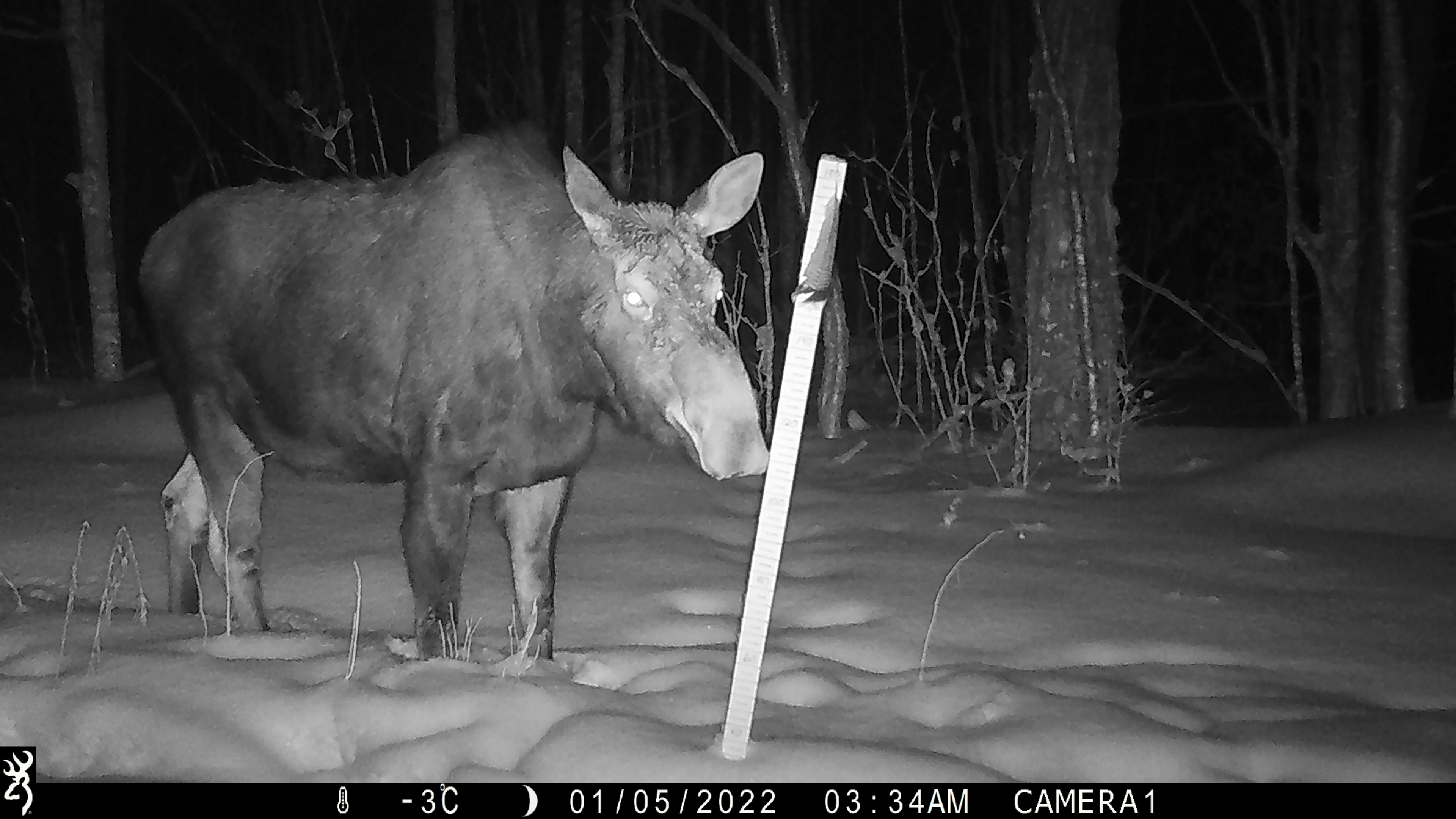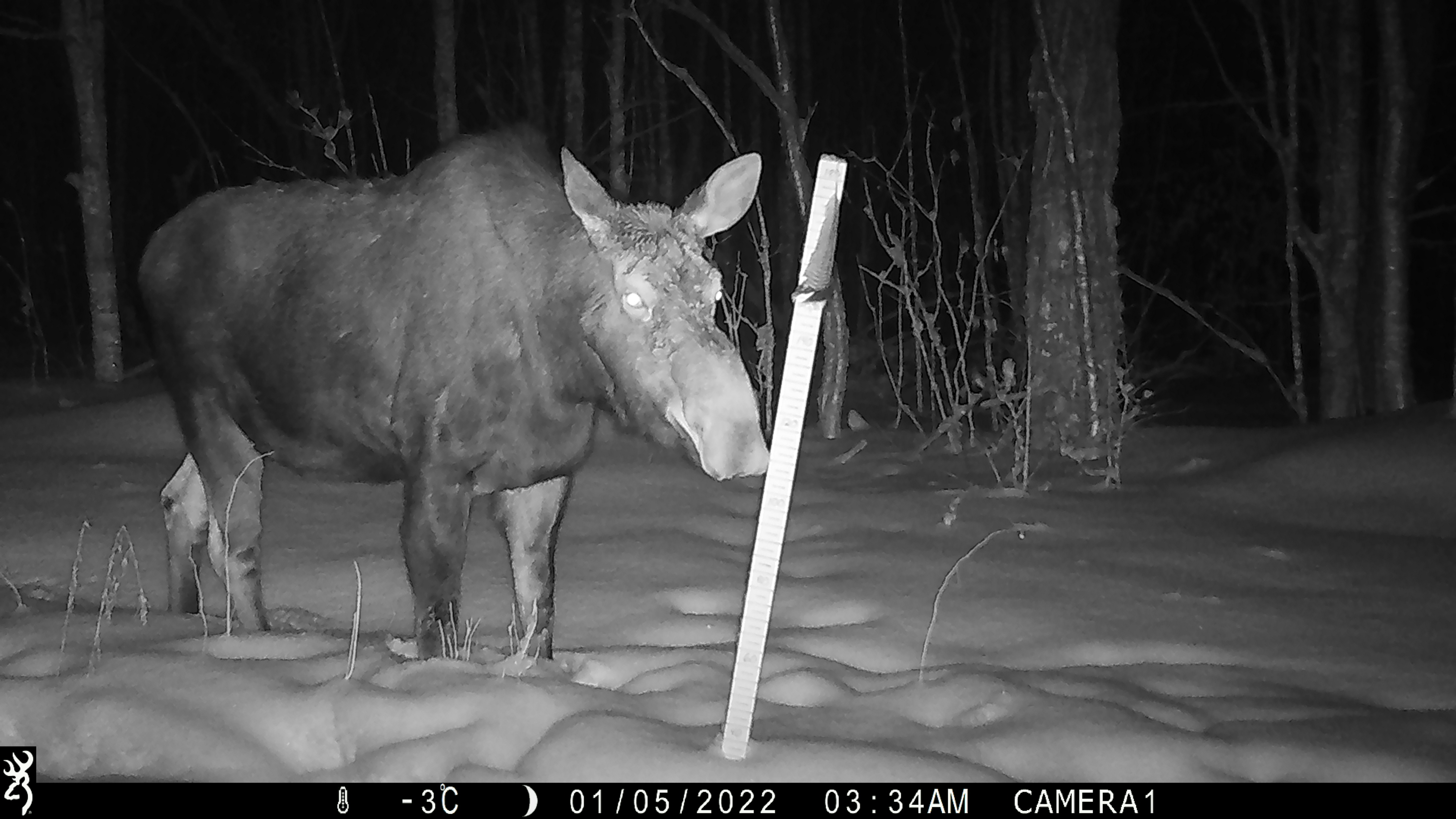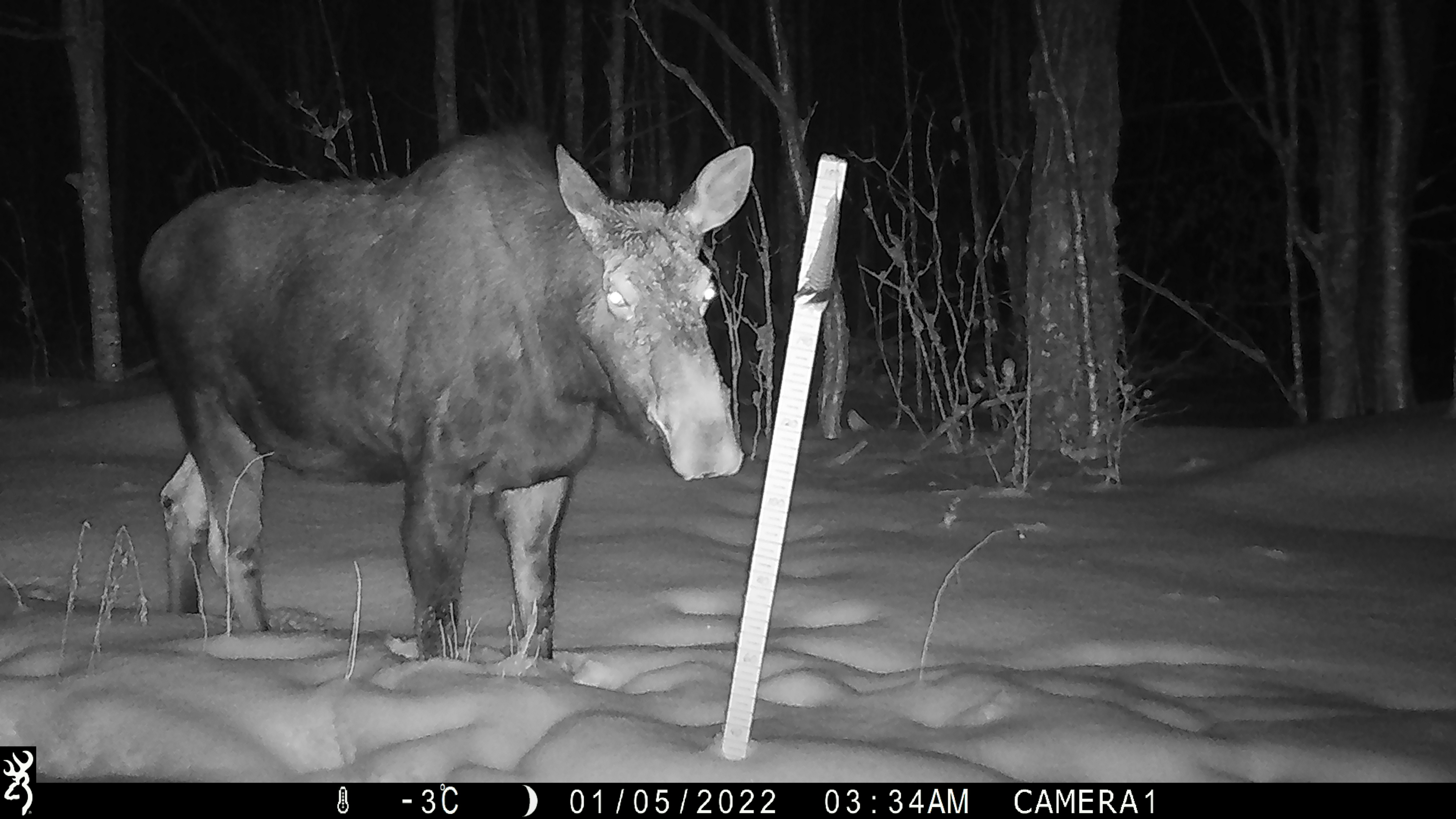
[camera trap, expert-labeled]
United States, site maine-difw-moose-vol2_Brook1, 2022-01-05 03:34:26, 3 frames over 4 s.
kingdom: Animalia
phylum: Chordata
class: Mammalia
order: Artiodactyla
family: Cervidae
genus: Alces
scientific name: Alces alces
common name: moose